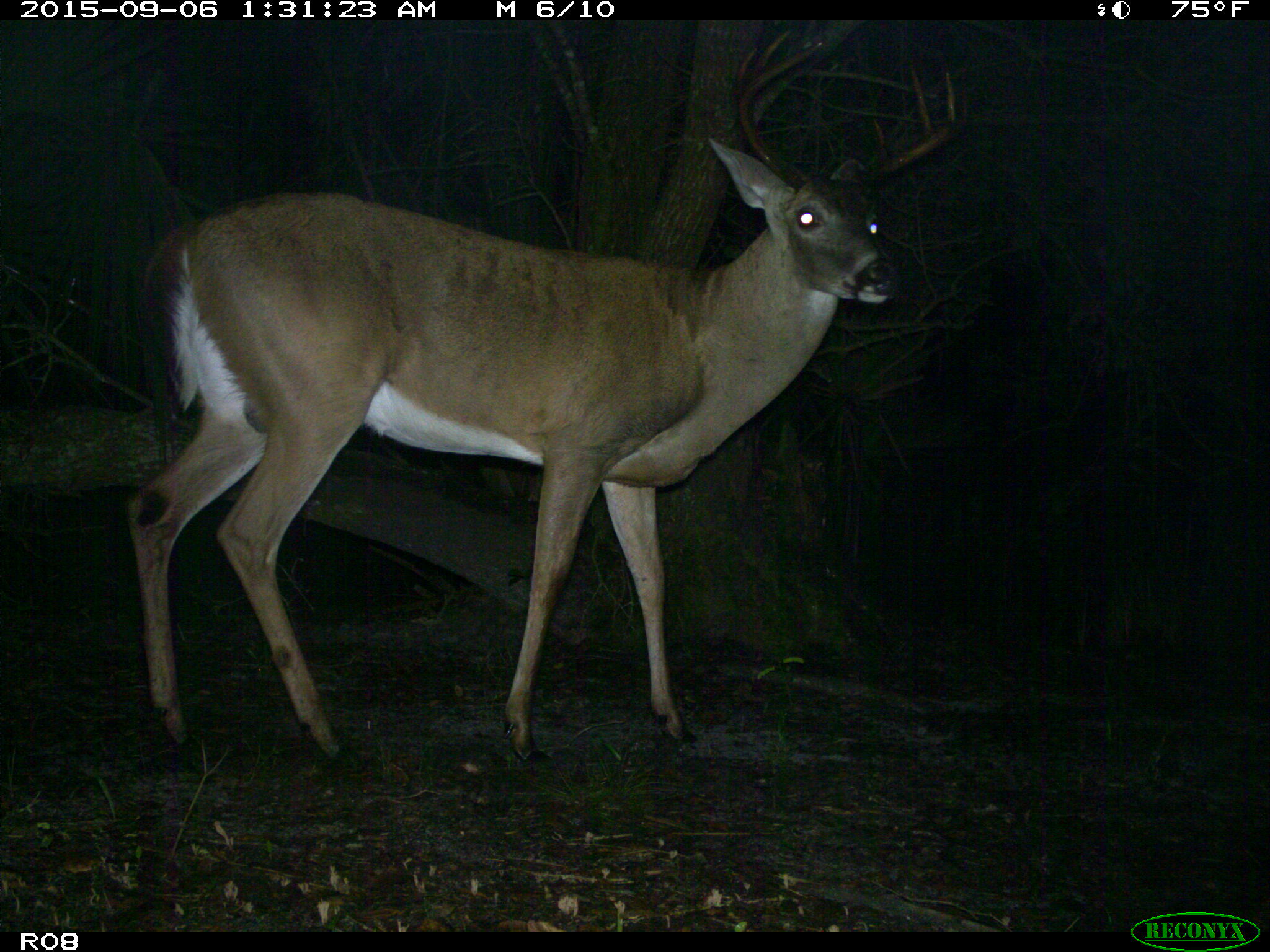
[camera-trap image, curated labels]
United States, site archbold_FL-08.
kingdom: Animalia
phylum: Chordata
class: Mammalia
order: Artiodactyla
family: Cervidae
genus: Odocoileus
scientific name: Odocoileus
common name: deer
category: unidentified deer